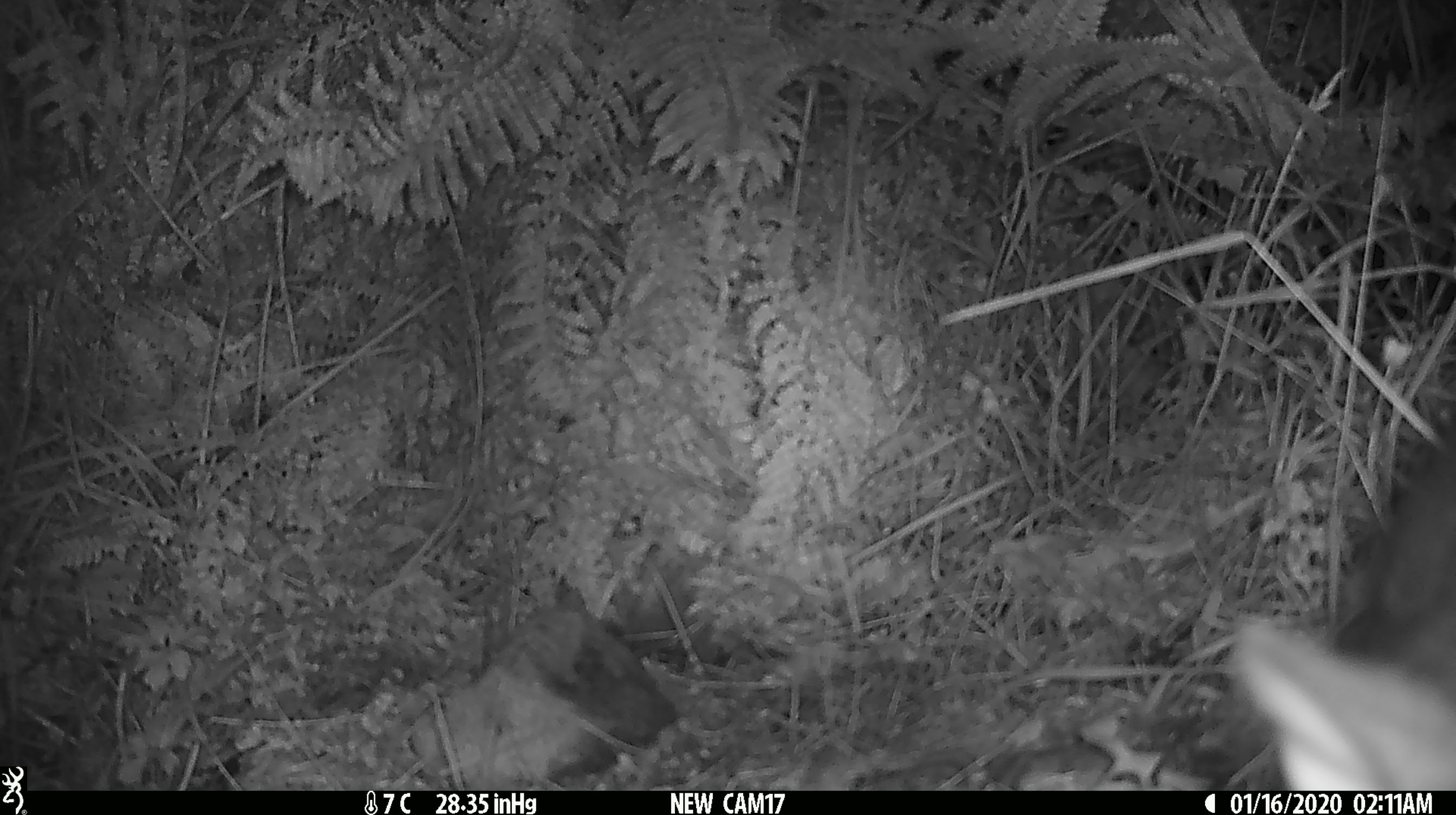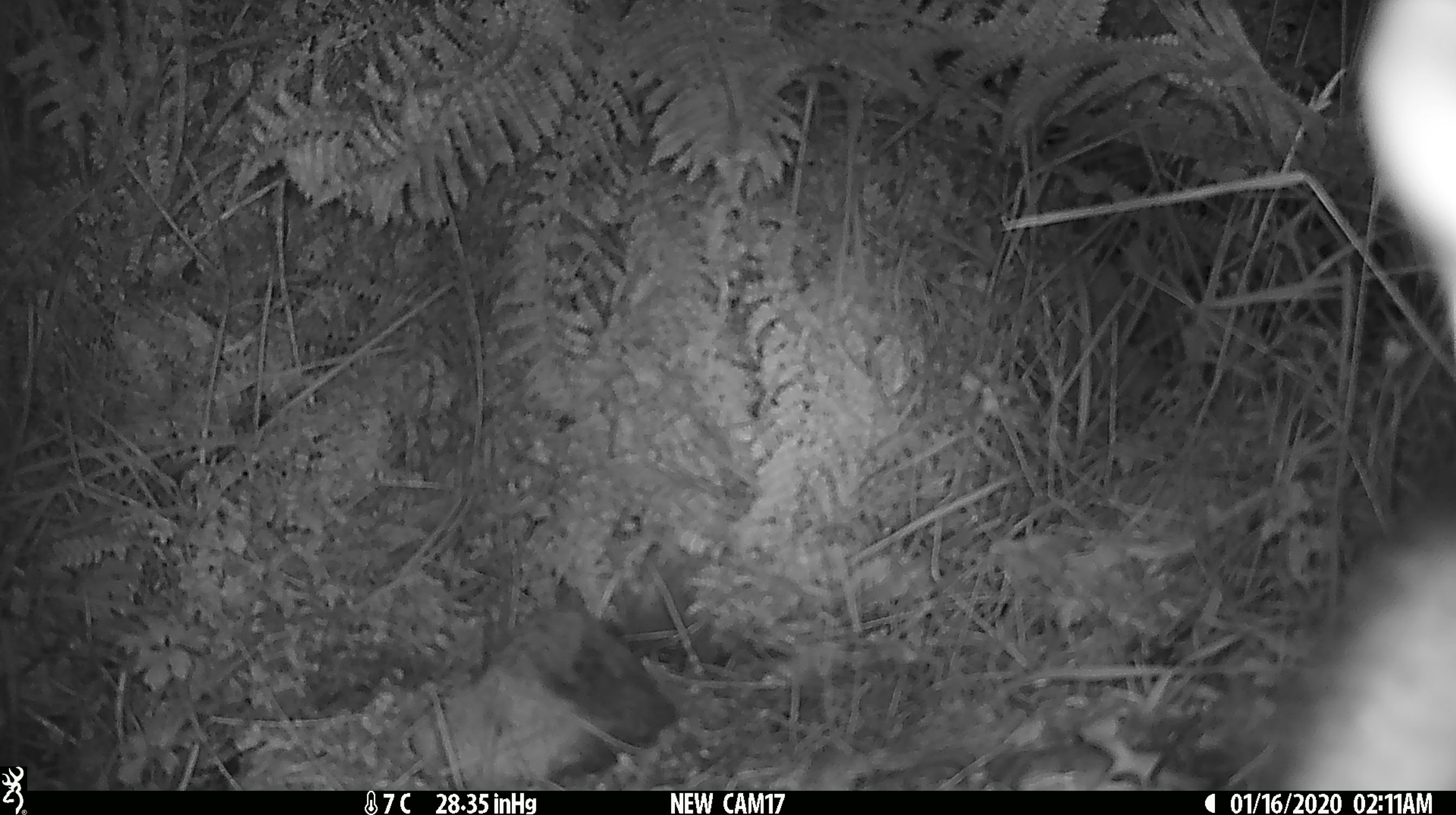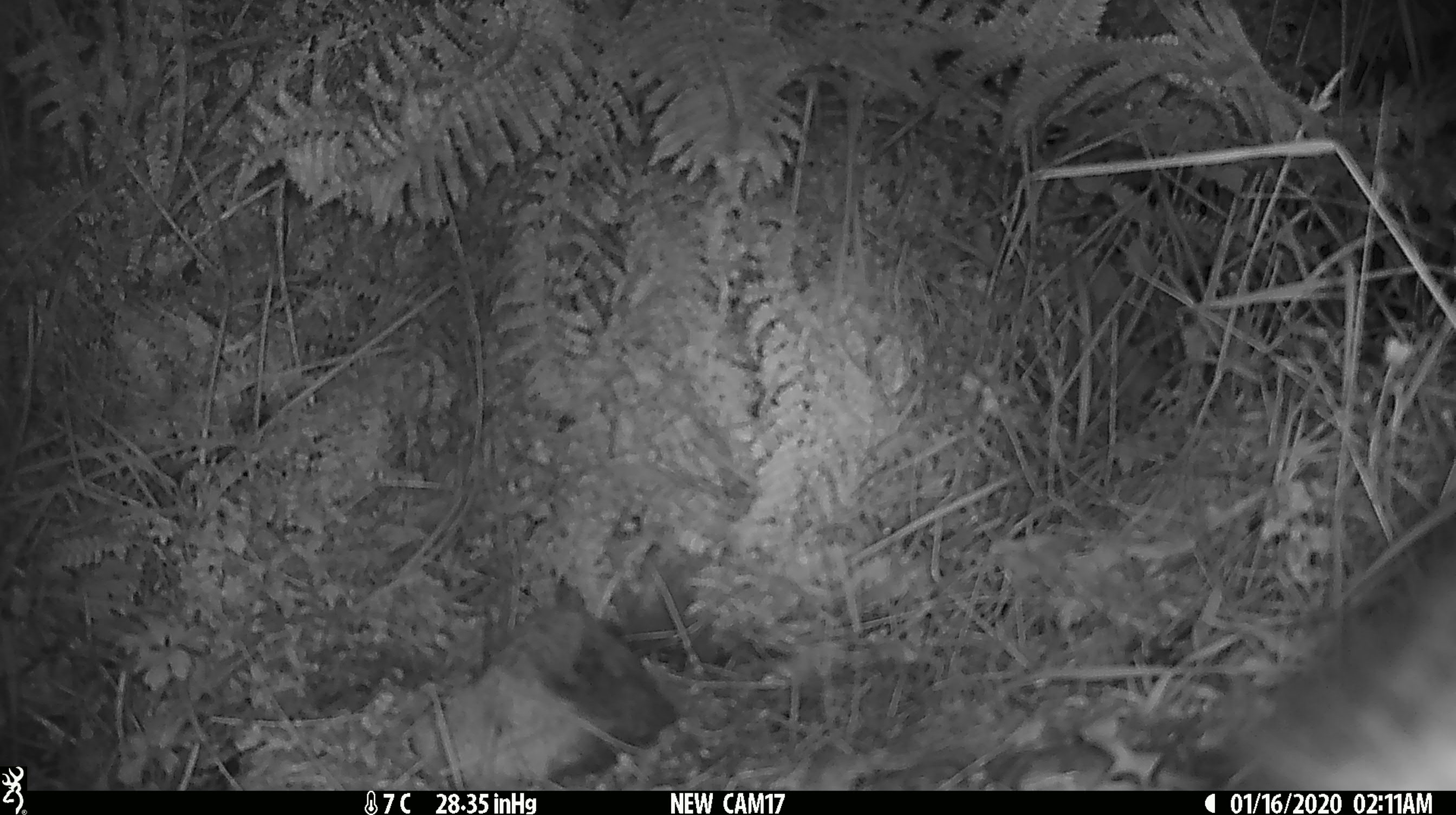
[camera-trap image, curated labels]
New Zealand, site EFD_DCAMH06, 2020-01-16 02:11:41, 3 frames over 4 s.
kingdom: Animalia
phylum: Chordata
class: Mammalia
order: Diprotodontia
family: Phalangeridae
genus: Trichosurus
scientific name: Trichosurus vulpecula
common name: common brushtail possum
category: possum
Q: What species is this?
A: Possum (common brushtail possum) (Trichosurus vulpecula).